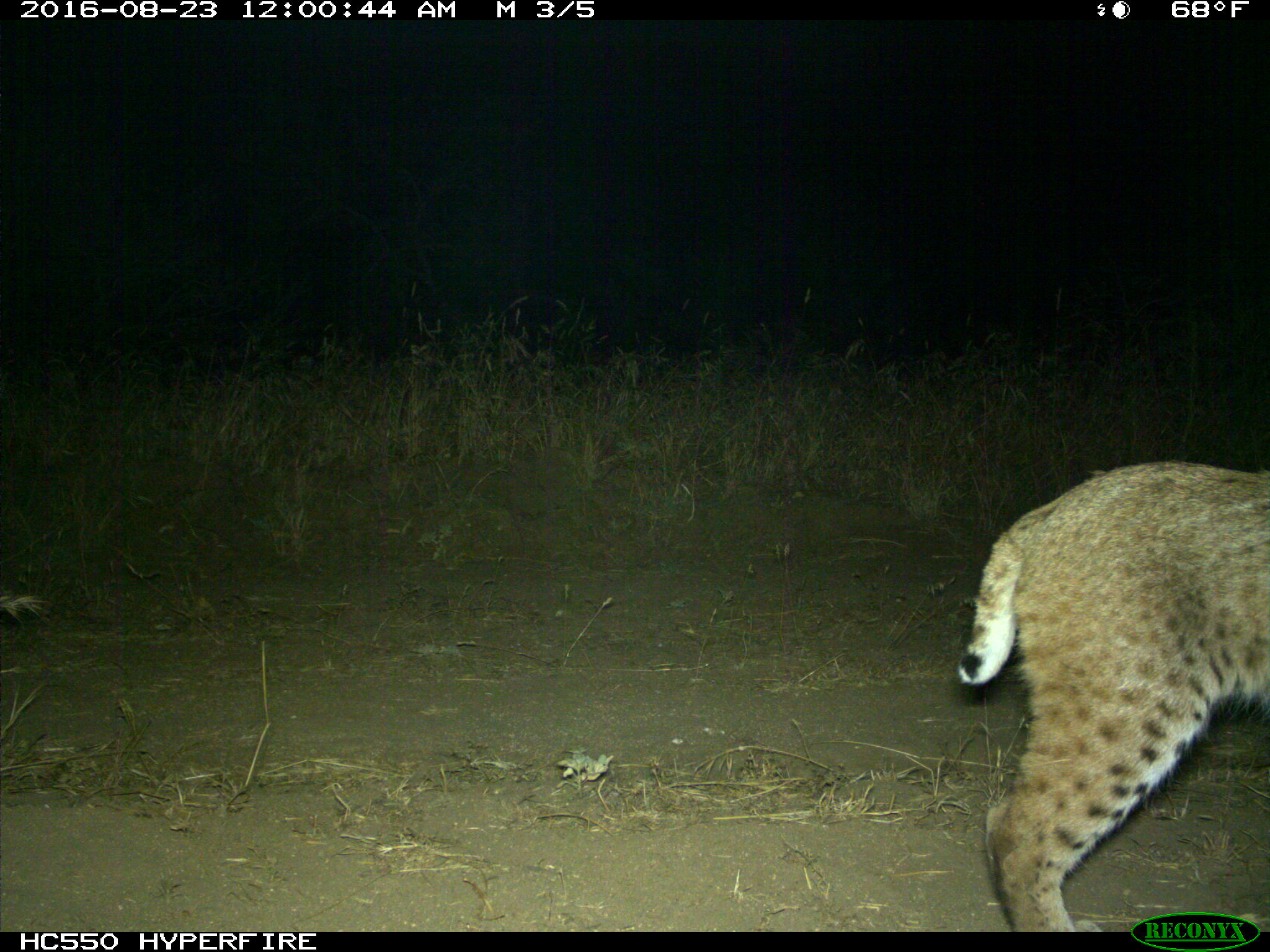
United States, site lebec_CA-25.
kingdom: Animalia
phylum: Chordata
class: Mammalia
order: Carnivora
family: Felidae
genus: Lynx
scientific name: Lynx rufus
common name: bobcat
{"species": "Lynx rufus (bobcat)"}